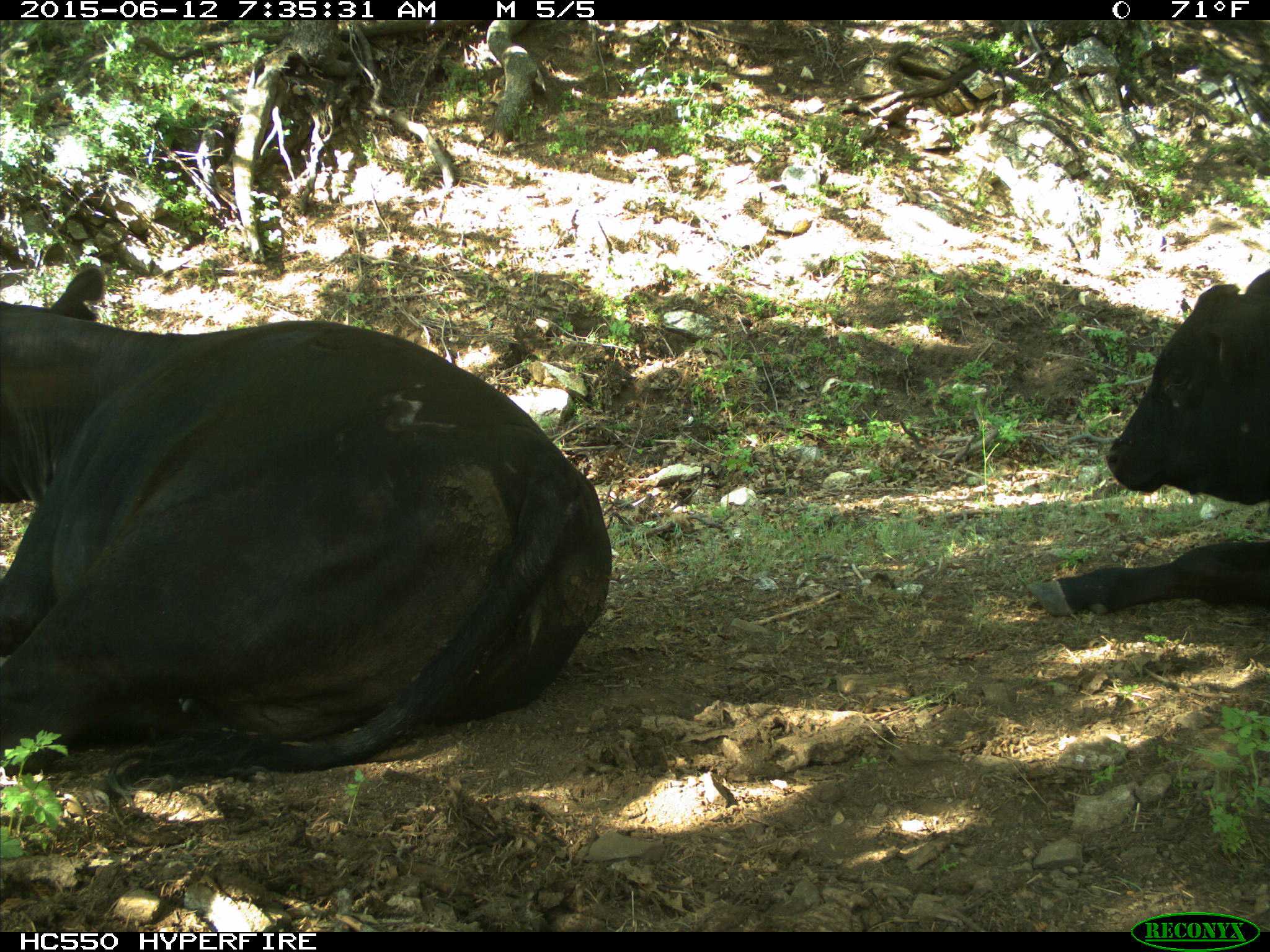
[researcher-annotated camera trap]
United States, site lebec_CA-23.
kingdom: Animalia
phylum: Chordata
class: Mammalia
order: Artiodactyla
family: Bovidae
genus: Bos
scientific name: Bos taurus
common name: domestic cow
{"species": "Bos taurus (domestic cow)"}